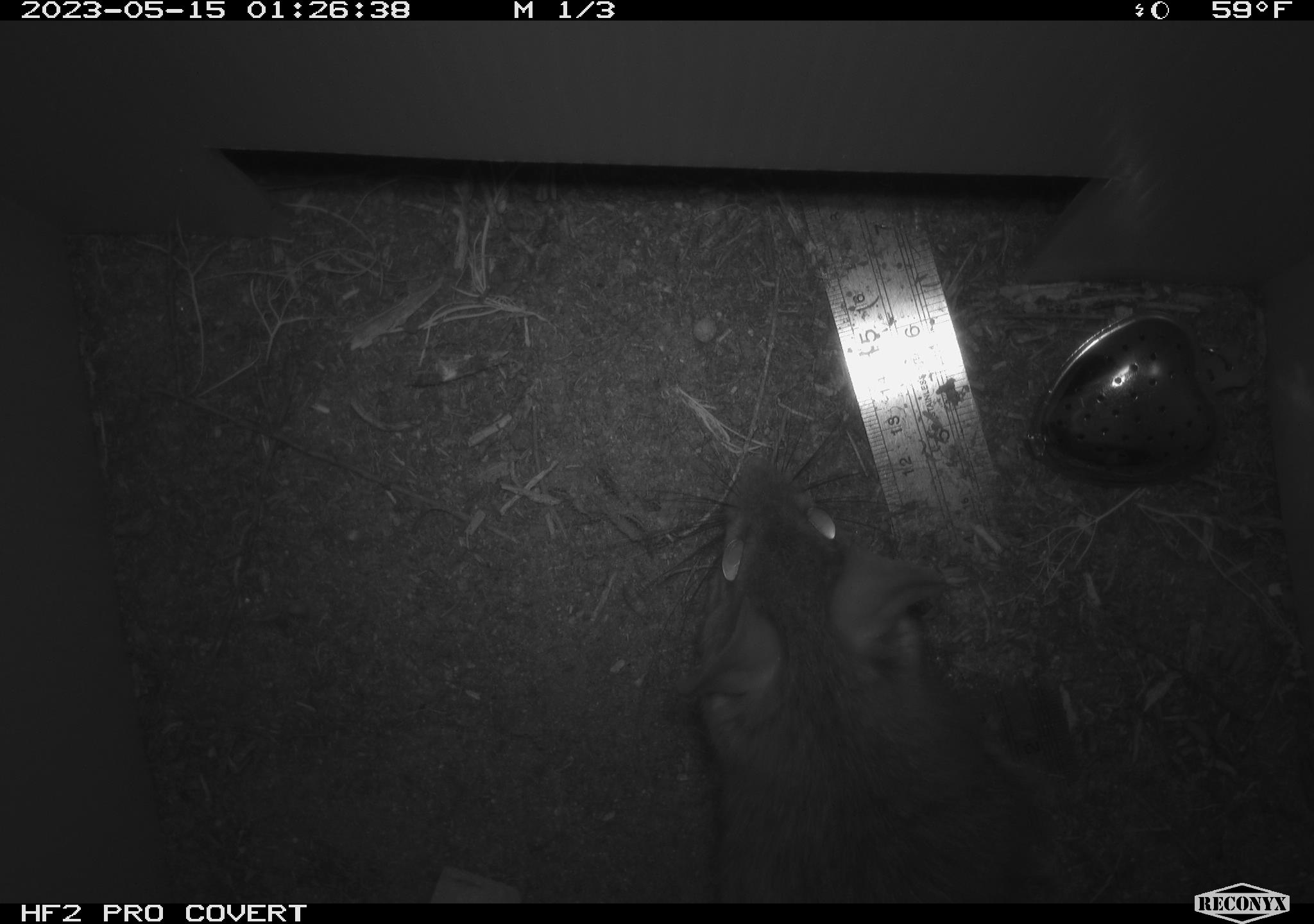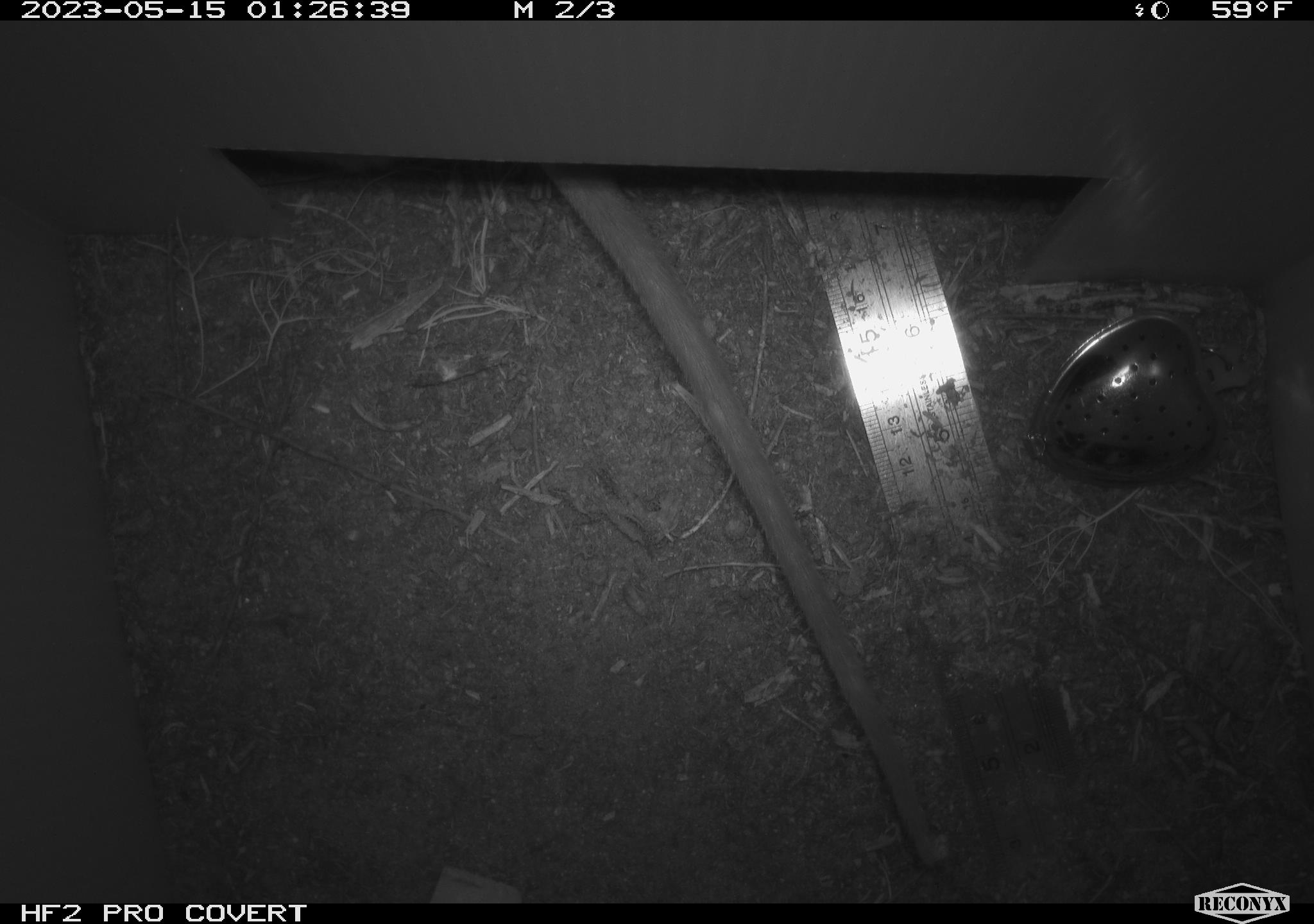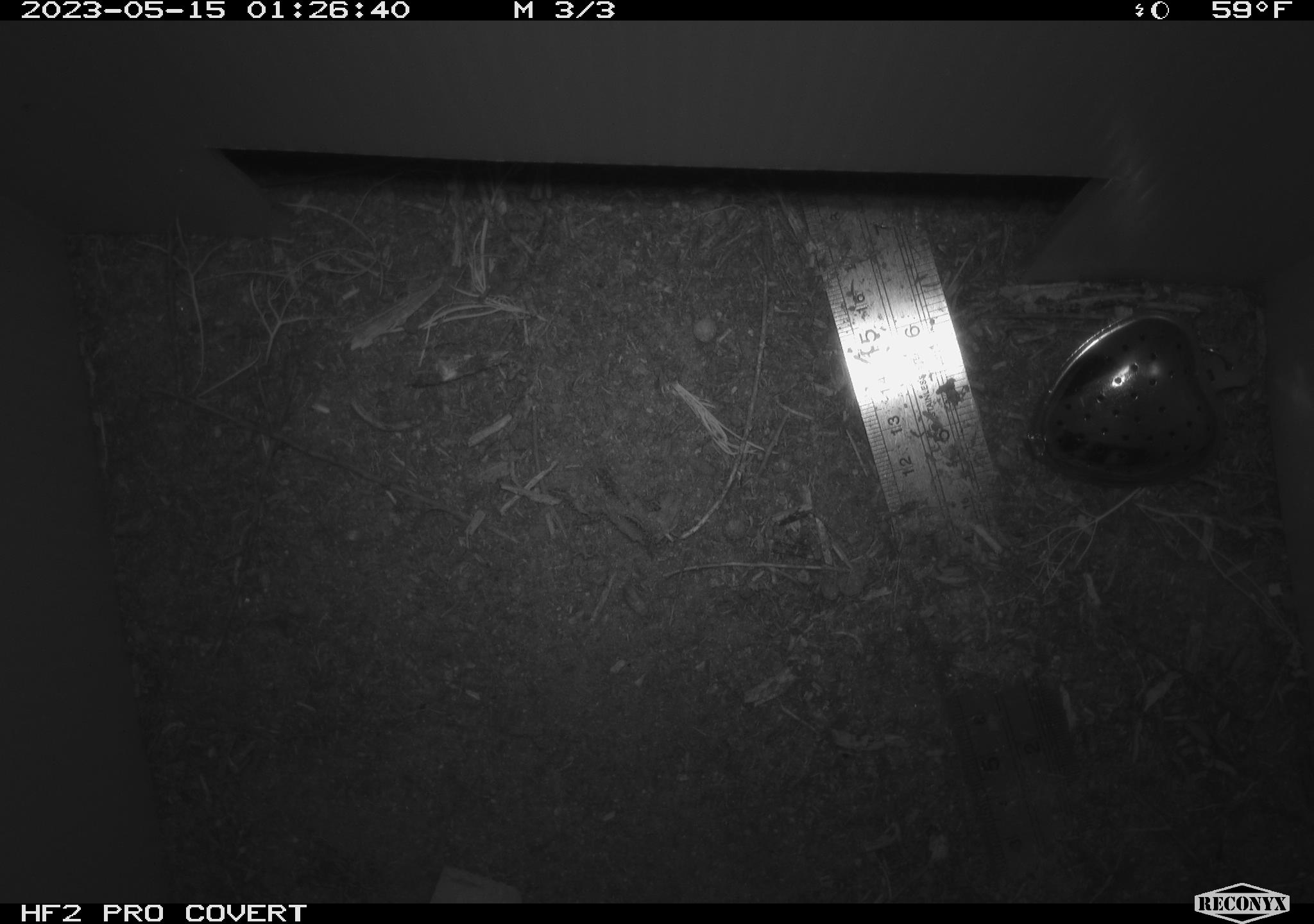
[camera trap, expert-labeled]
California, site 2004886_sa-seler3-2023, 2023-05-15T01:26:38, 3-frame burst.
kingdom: Animalia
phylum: Chordata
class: Mammalia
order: Rodentia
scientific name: Rodentia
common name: woodrat or rat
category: woodrat or rat species